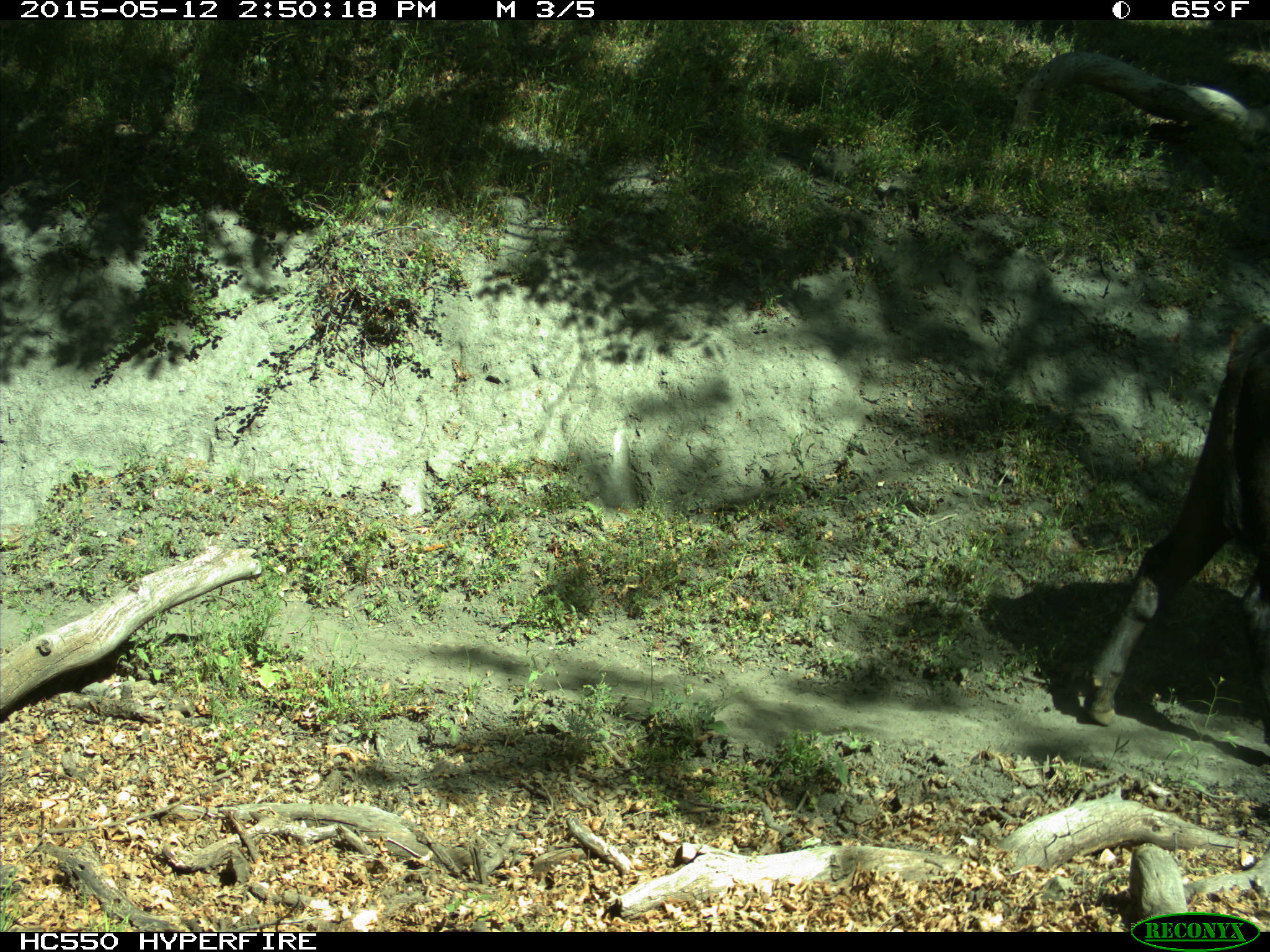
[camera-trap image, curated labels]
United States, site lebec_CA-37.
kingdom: Animalia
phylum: Chordata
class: Mammalia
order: Artiodactyla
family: Bovidae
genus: Bos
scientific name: Bos taurus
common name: domestic cow